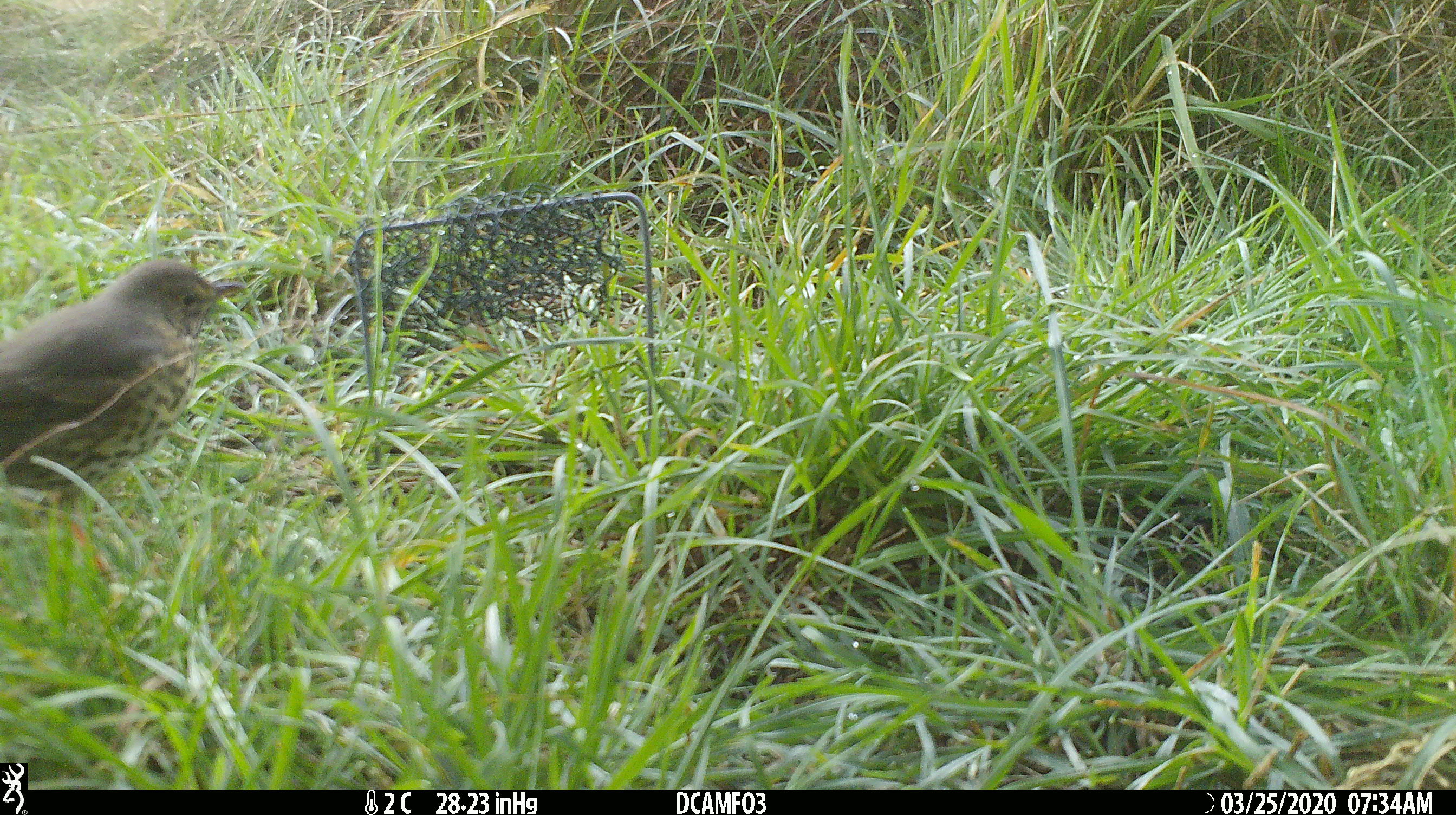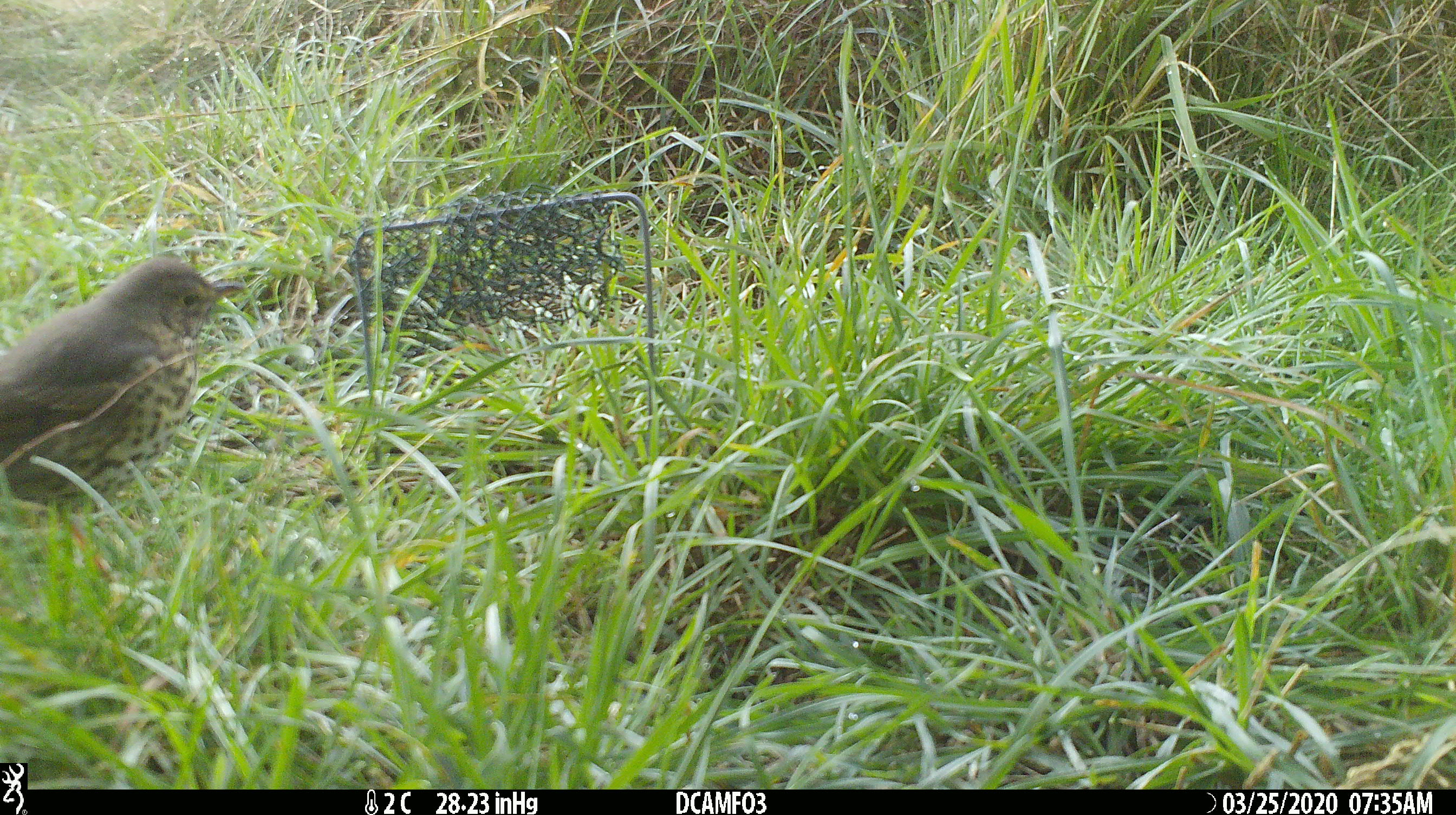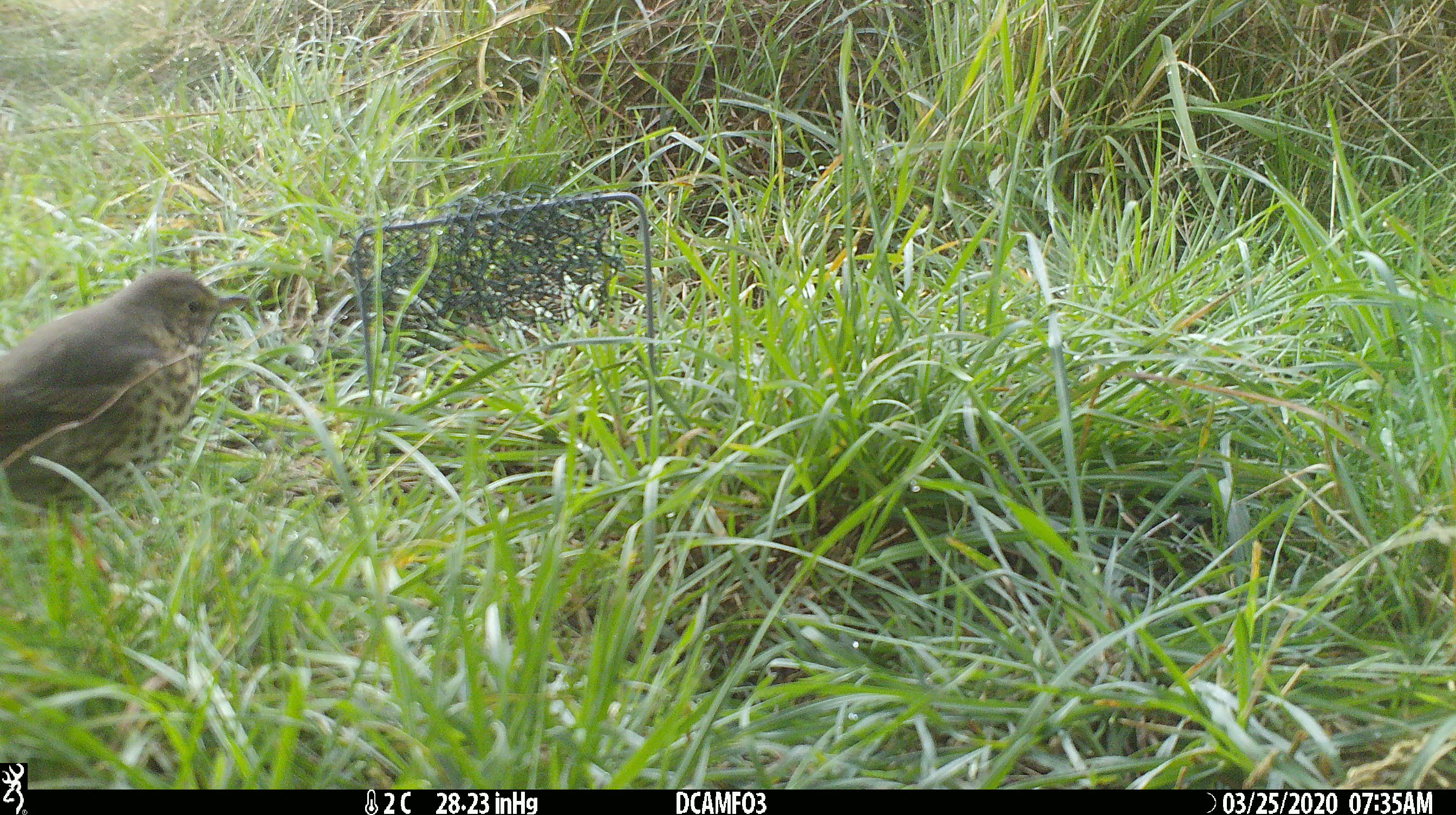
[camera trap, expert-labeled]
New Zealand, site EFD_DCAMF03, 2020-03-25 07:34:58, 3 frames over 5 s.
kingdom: Animalia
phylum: Chordata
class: Aves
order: Passeriformes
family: Turdidae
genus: Turdus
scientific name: Turdus philomelos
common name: song thrush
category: thrush